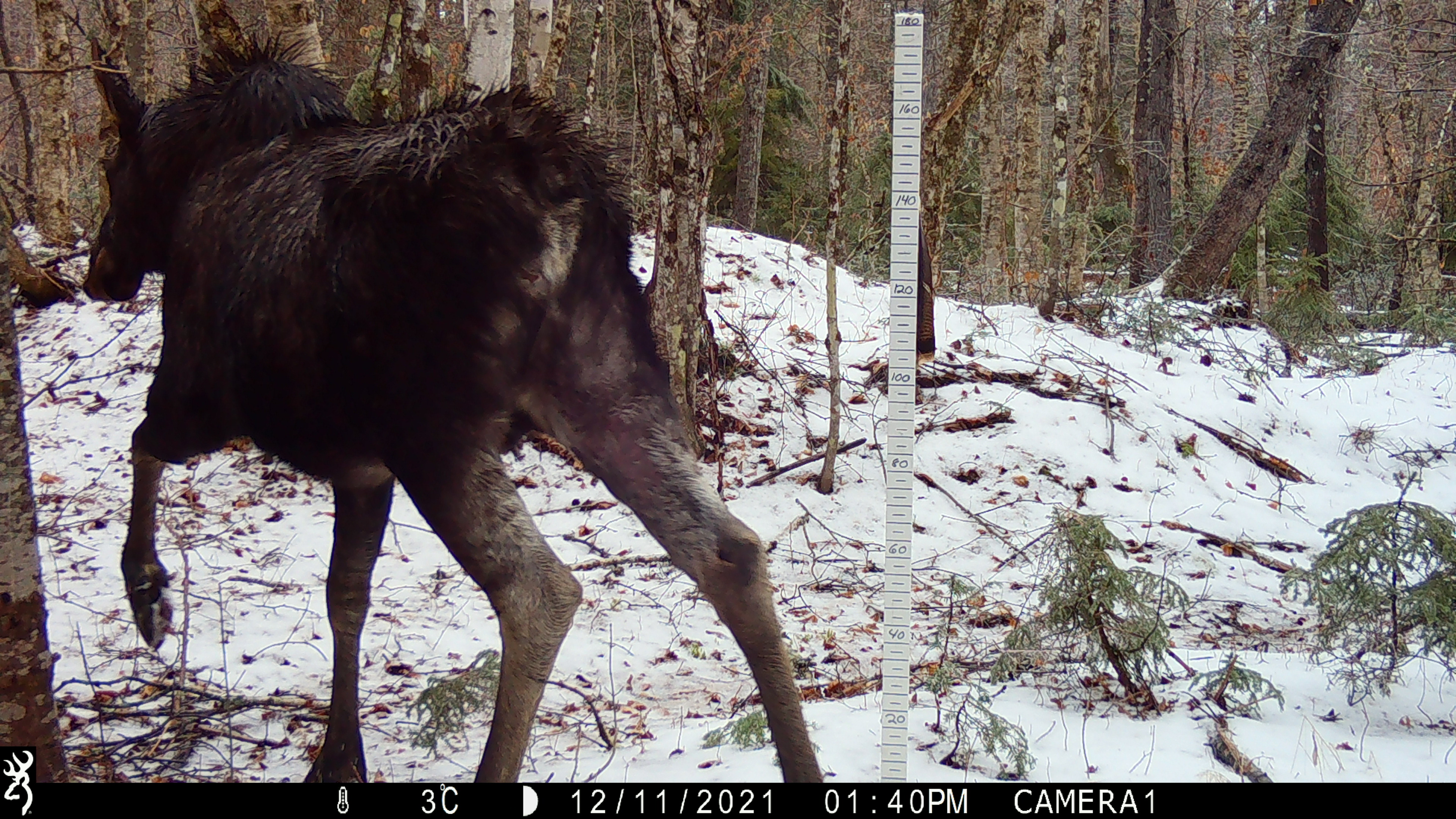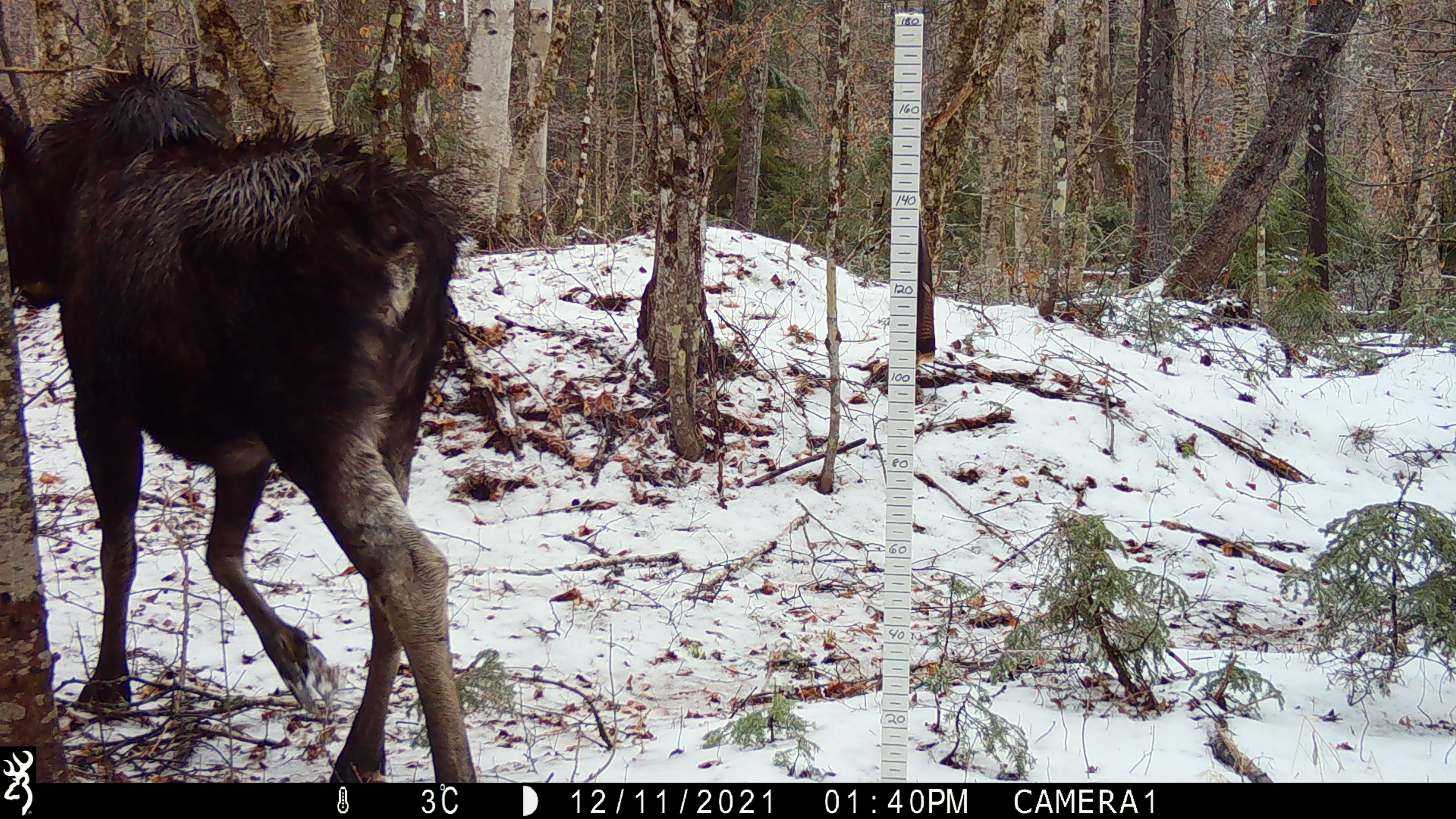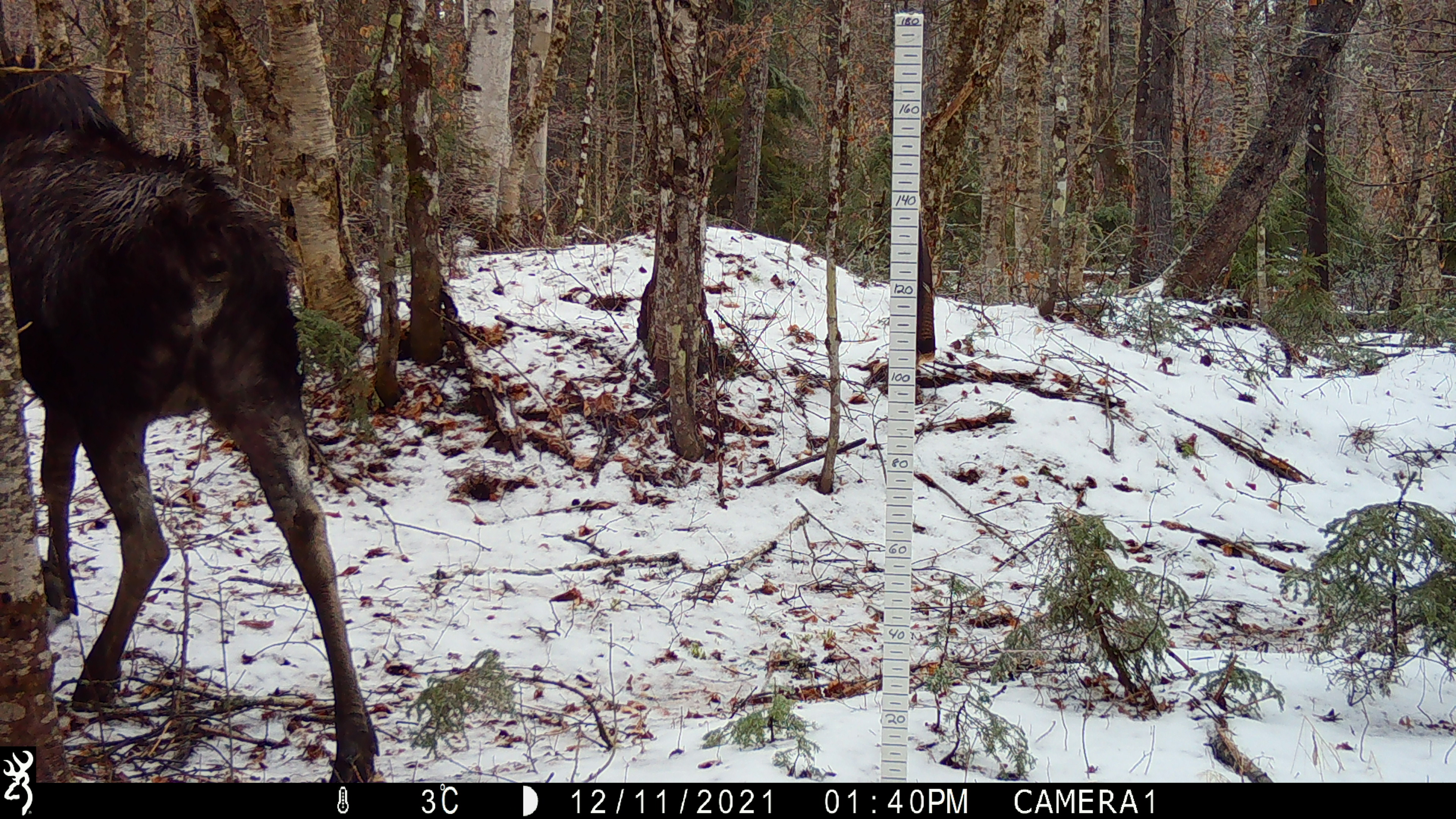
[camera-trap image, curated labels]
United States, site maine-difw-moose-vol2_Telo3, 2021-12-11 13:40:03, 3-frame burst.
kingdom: Animalia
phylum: Chordata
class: Mammalia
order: Artiodactyla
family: Cervidae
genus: Alces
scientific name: Alces alces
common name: moose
Moose (Alces alces).